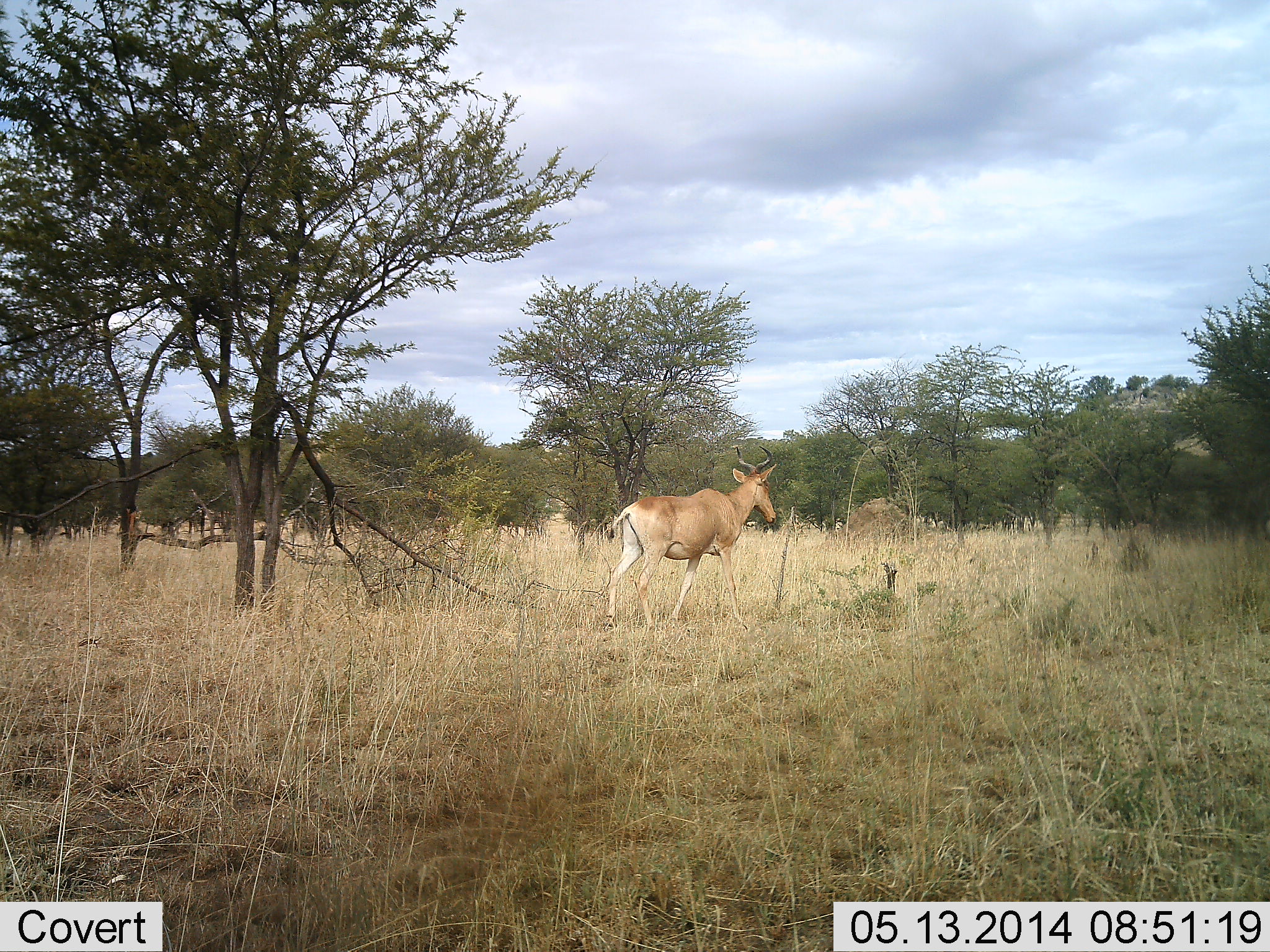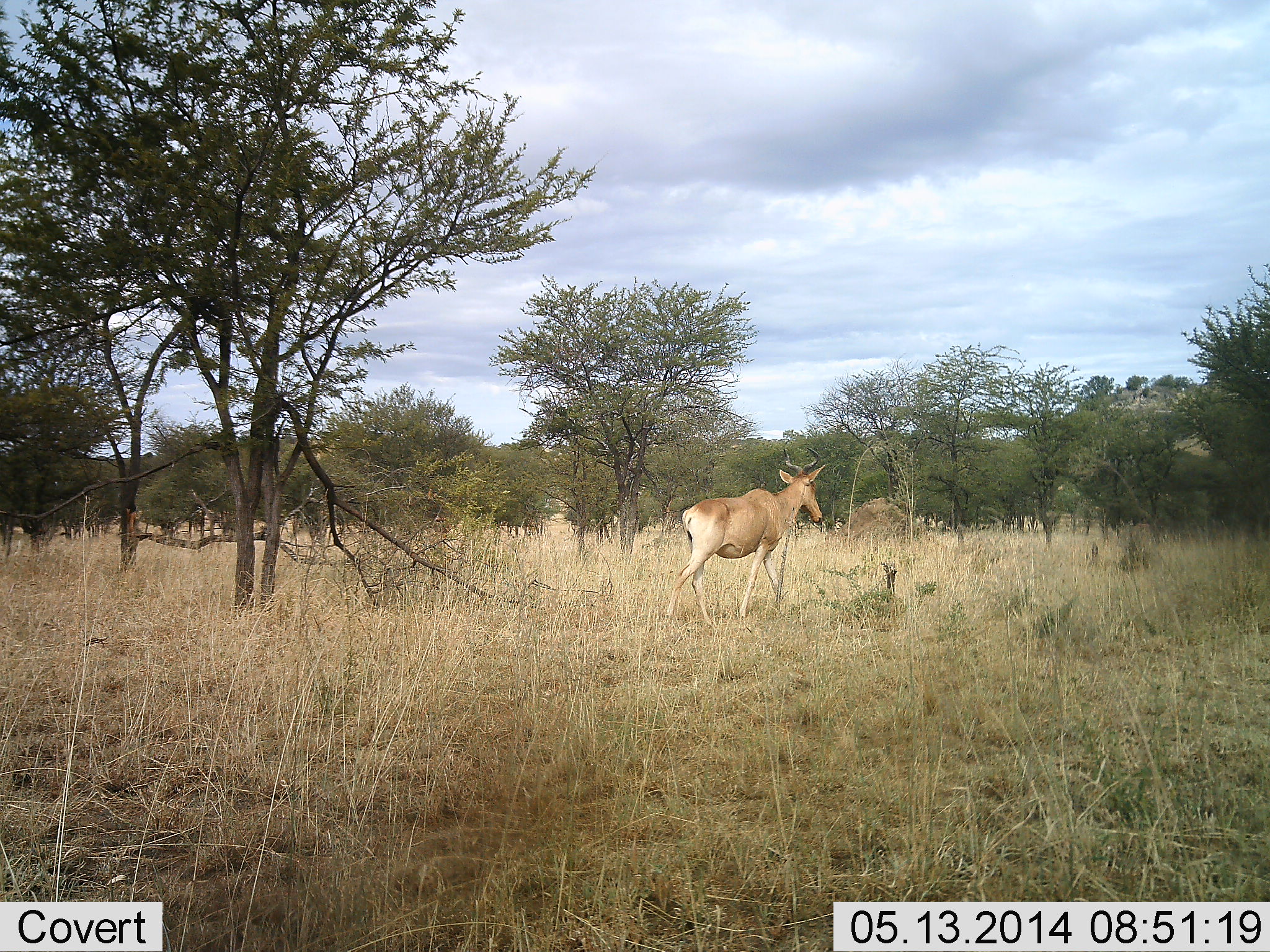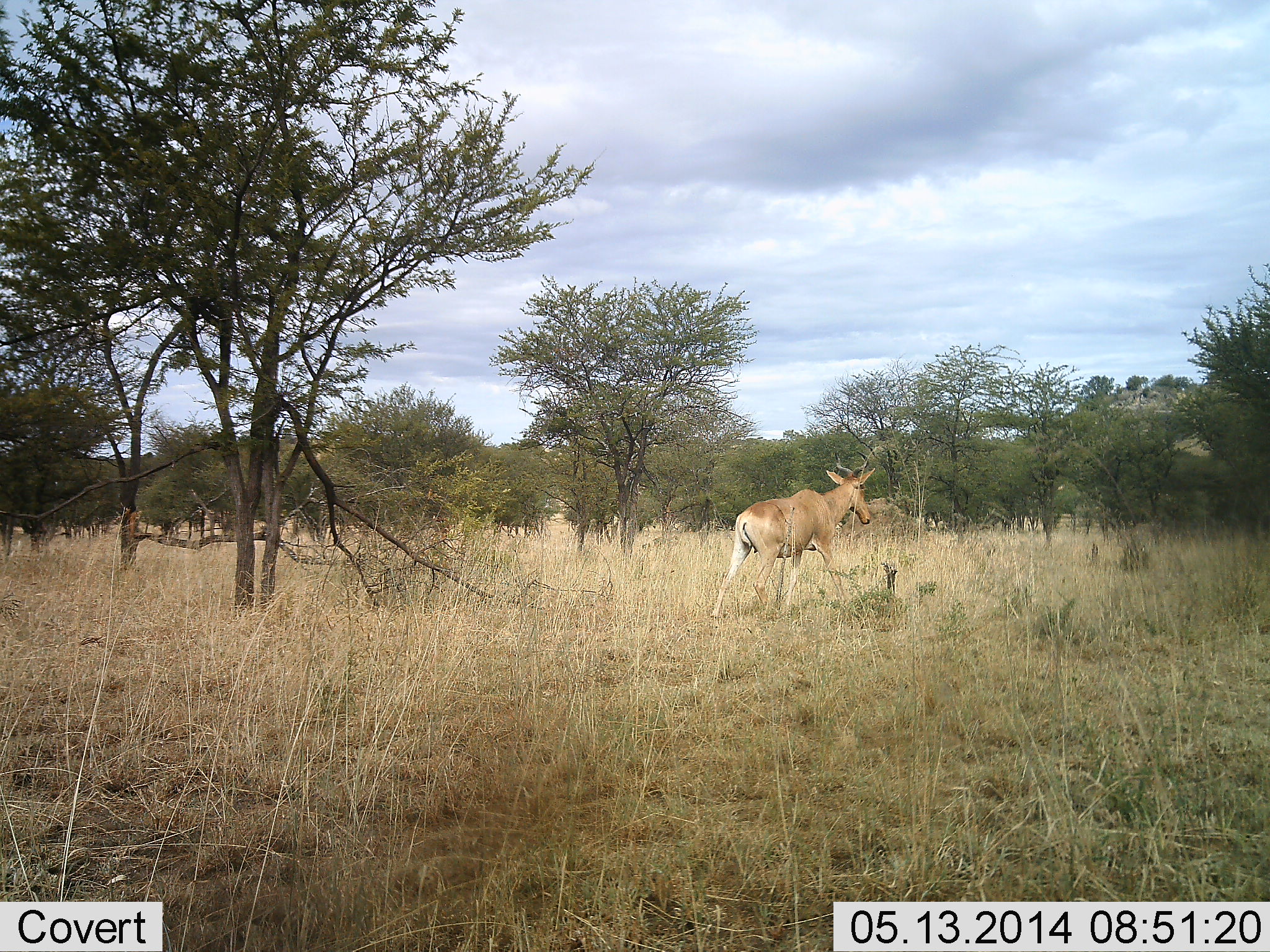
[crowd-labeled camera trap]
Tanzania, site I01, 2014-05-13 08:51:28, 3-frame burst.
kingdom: Animalia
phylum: Chordata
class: Mammalia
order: Artiodactyla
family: Bovidae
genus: Alcelaphus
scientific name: Alcelaphus buselaphus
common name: hartebeest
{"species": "hartebeest (Alcelaphus buselaphus)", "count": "1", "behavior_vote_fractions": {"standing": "0%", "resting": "0%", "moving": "100%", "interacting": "0%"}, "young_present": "0%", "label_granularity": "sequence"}